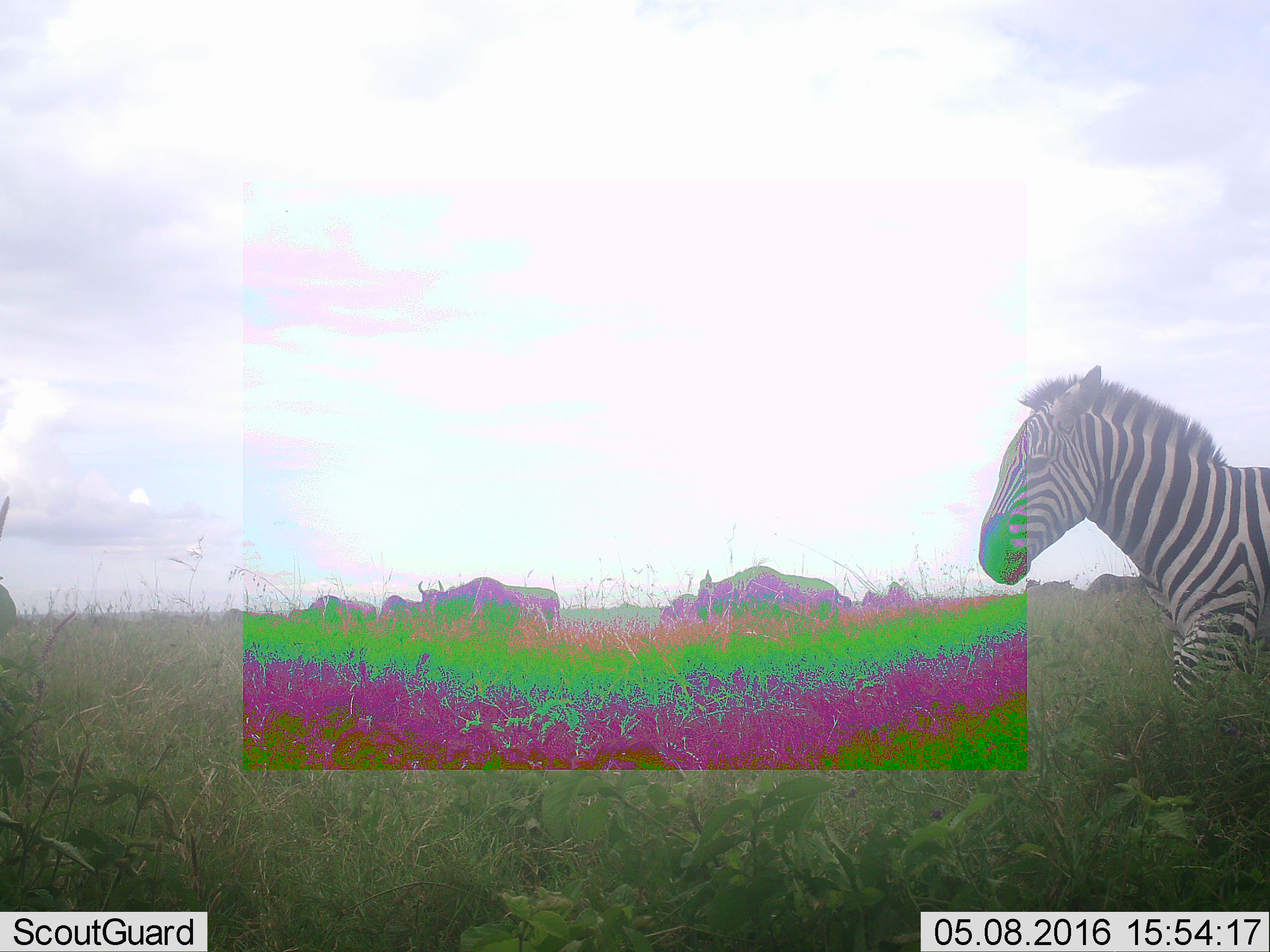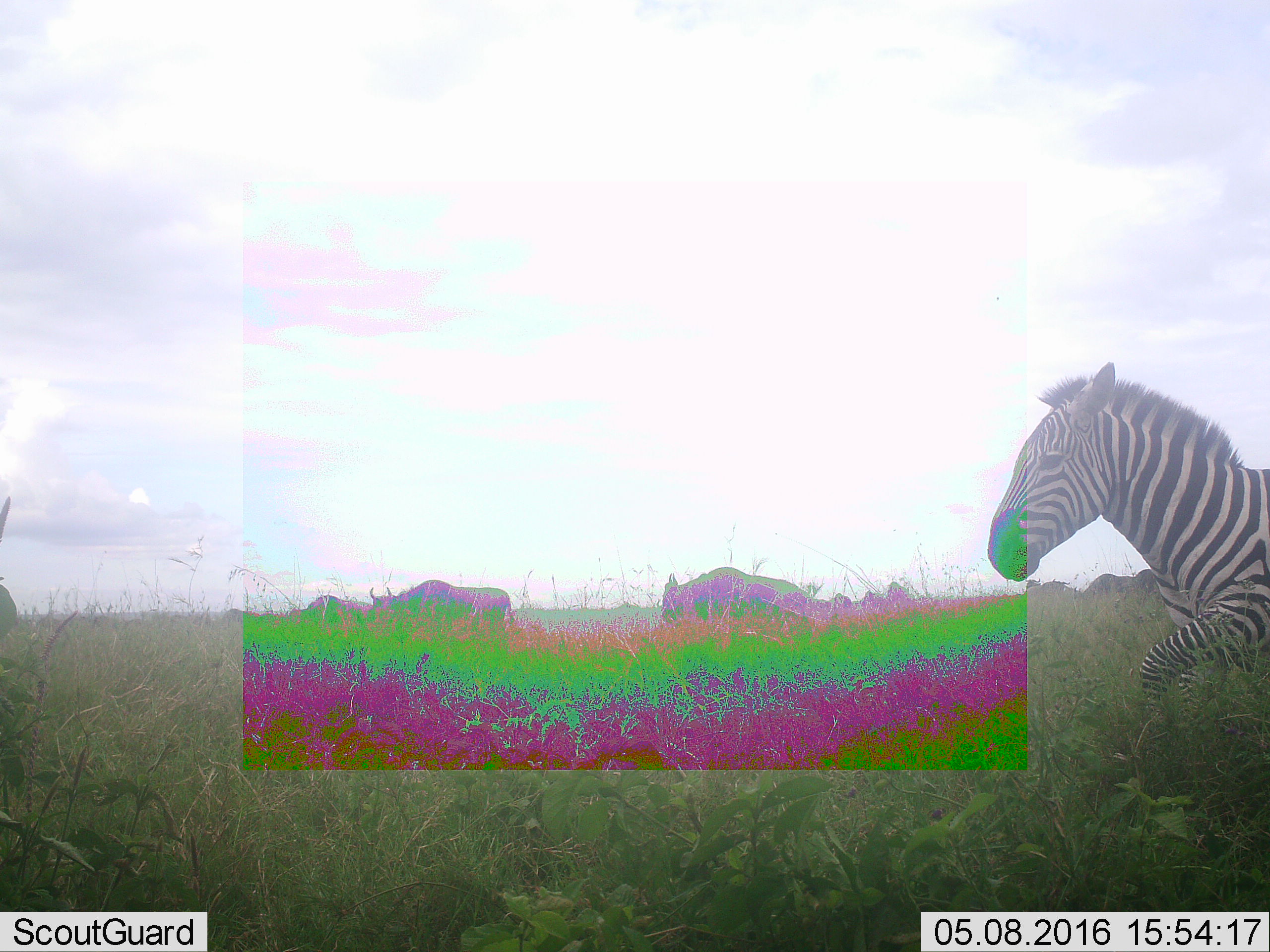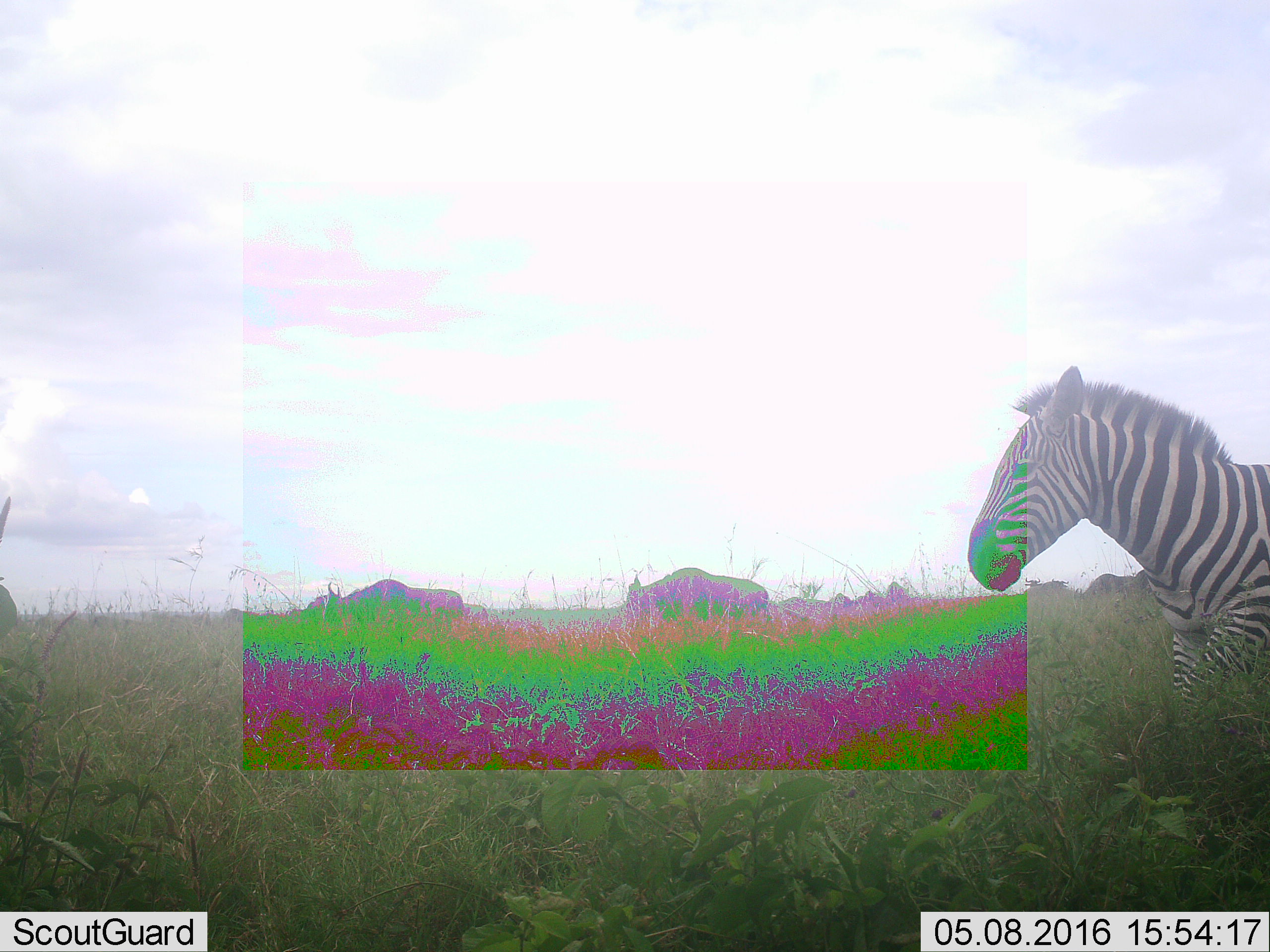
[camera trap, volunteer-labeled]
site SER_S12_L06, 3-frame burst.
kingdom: Animalia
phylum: Chordata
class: Mammalia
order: Artiodactyla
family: Bovidae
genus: Connochaetes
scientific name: Connochaetes taurinus taurinus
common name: blue wildebeest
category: wildebeestblue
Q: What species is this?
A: Wildebeestblue (blue wildebeest) (Connochaetes taurinus taurinus).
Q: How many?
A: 11-50.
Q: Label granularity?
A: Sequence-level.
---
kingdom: Animalia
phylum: Chordata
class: Mammalia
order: Perissodactyla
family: Equidae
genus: Equus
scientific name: Equus quagga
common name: plains zebra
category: zebraplains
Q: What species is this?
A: Zebraplains (plains zebra) (Equus quagga).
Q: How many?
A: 1.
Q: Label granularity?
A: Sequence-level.